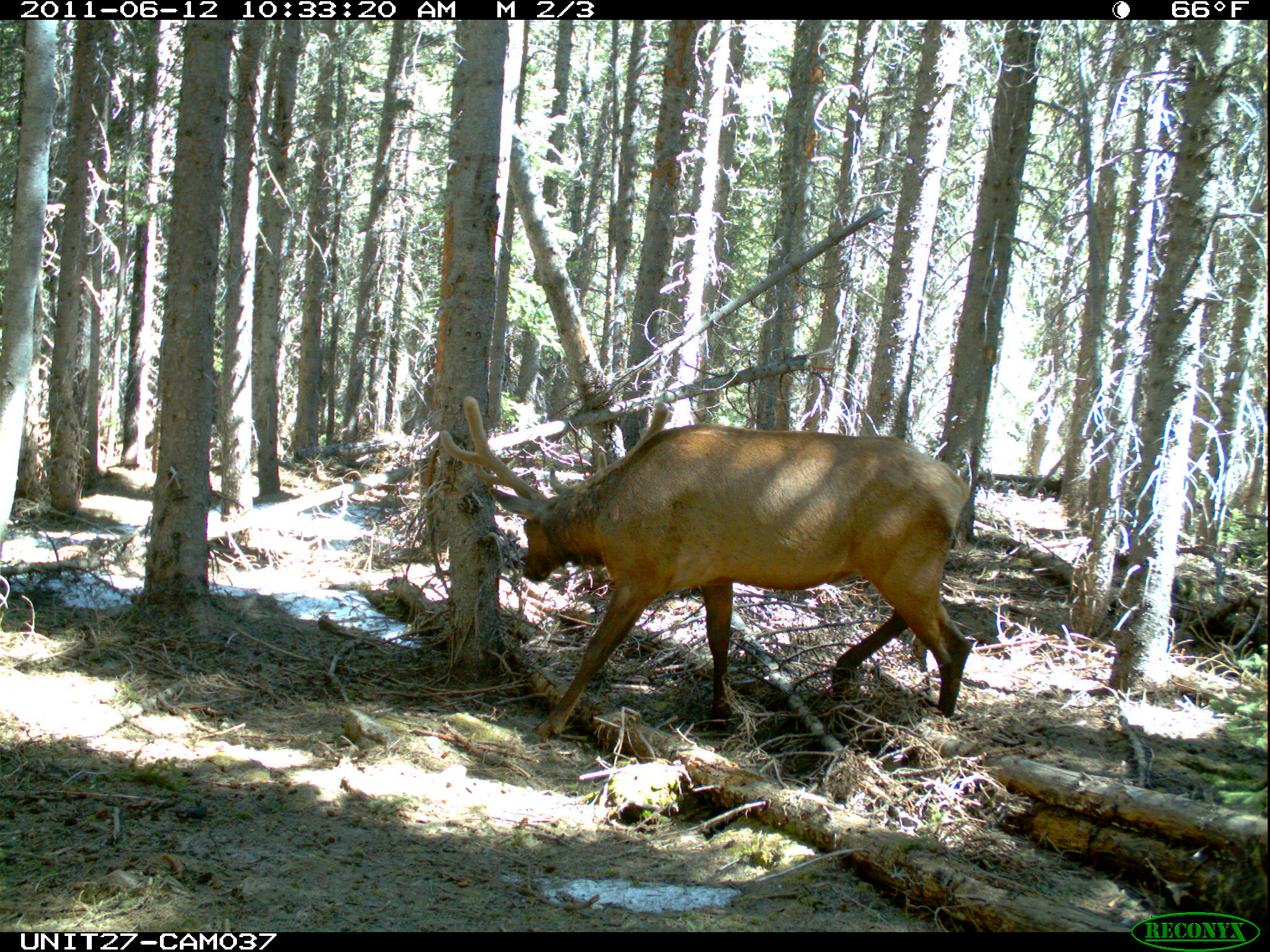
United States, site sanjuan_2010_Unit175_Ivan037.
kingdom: Animalia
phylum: Chordata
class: Mammalia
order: Artiodactyla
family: Cervidae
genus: Cervus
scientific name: Cervus elaphus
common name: red deer